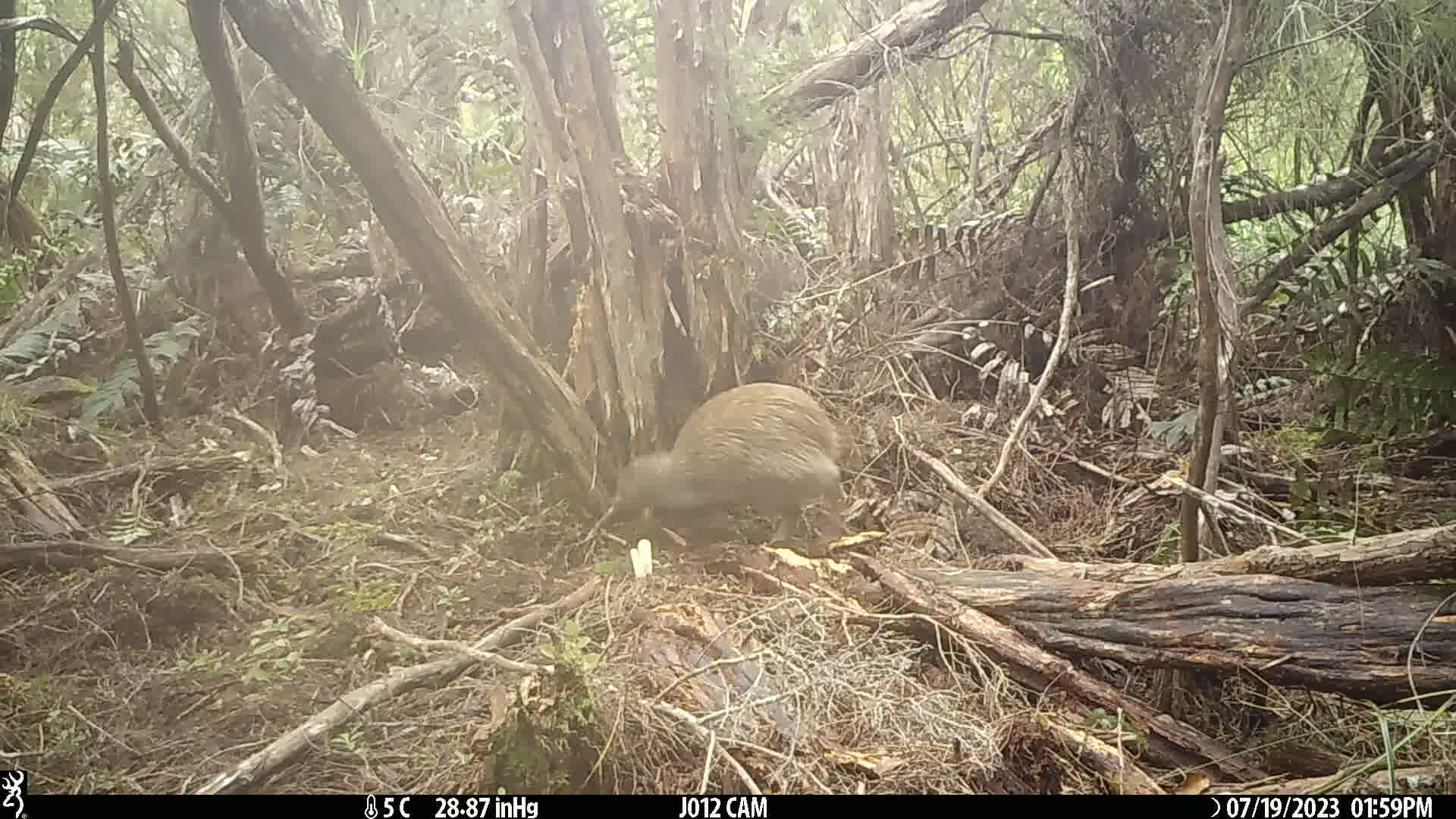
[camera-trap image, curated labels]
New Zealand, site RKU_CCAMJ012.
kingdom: Animalia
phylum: Chordata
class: Aves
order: Apterygiformes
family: Apterygidae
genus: Apteryx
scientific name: Apteryx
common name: kiwi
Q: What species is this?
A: Kiwi (Apteryx).